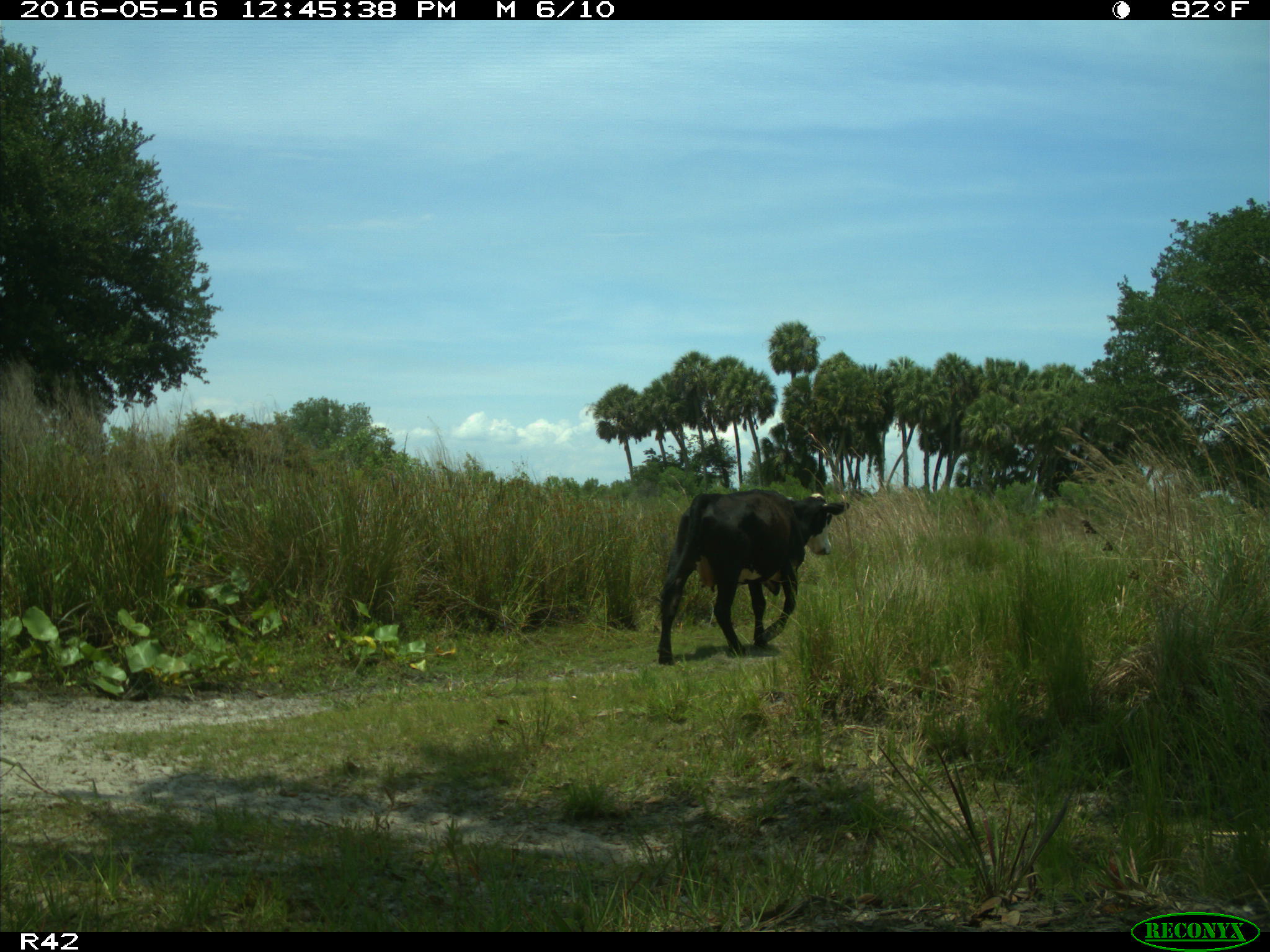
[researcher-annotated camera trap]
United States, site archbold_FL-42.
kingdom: Animalia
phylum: Chordata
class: Mammalia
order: Artiodactyla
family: Bovidae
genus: Bos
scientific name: Bos taurus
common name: domestic cow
Bos taurus (domestic cow).